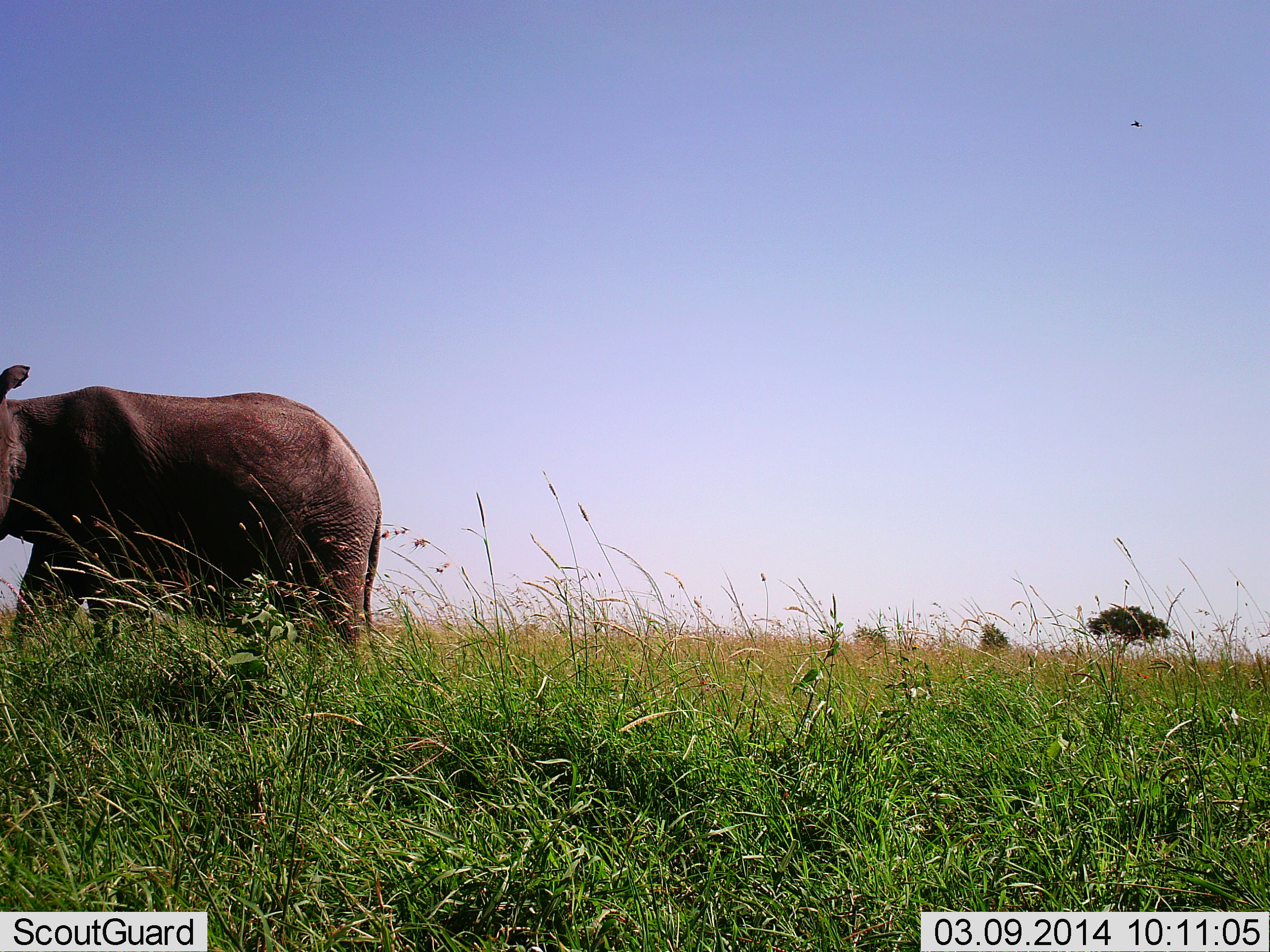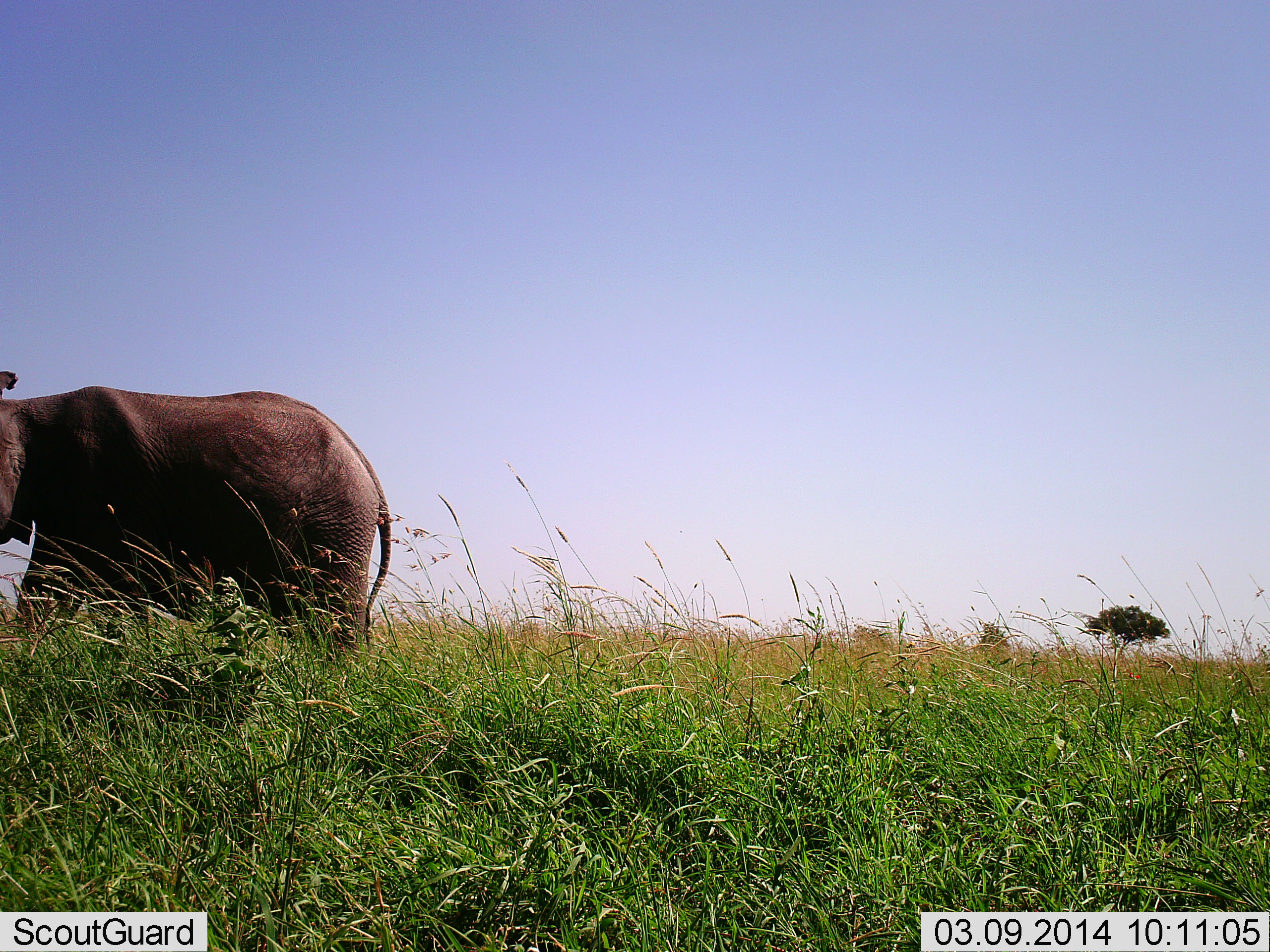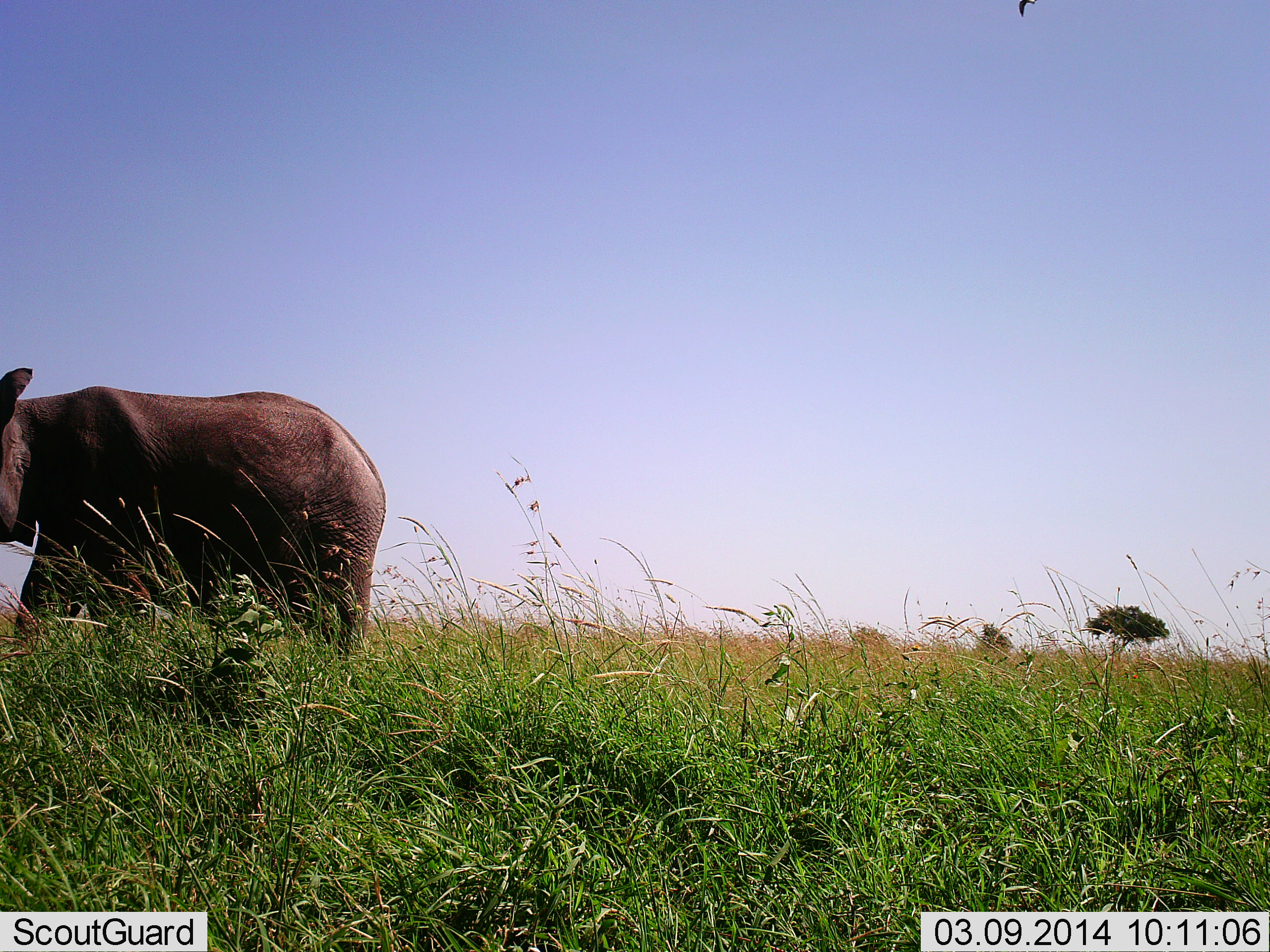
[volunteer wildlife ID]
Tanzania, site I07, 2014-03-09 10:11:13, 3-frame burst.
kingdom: Animalia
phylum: Chordata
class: Mammalia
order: Proboscidea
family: Elephantidae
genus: Loxodonta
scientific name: Loxodonta africana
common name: african bush elephant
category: elephant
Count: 1.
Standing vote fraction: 70%.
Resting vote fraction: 0%.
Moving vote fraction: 30%.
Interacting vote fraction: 0%.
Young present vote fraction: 0%.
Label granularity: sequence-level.